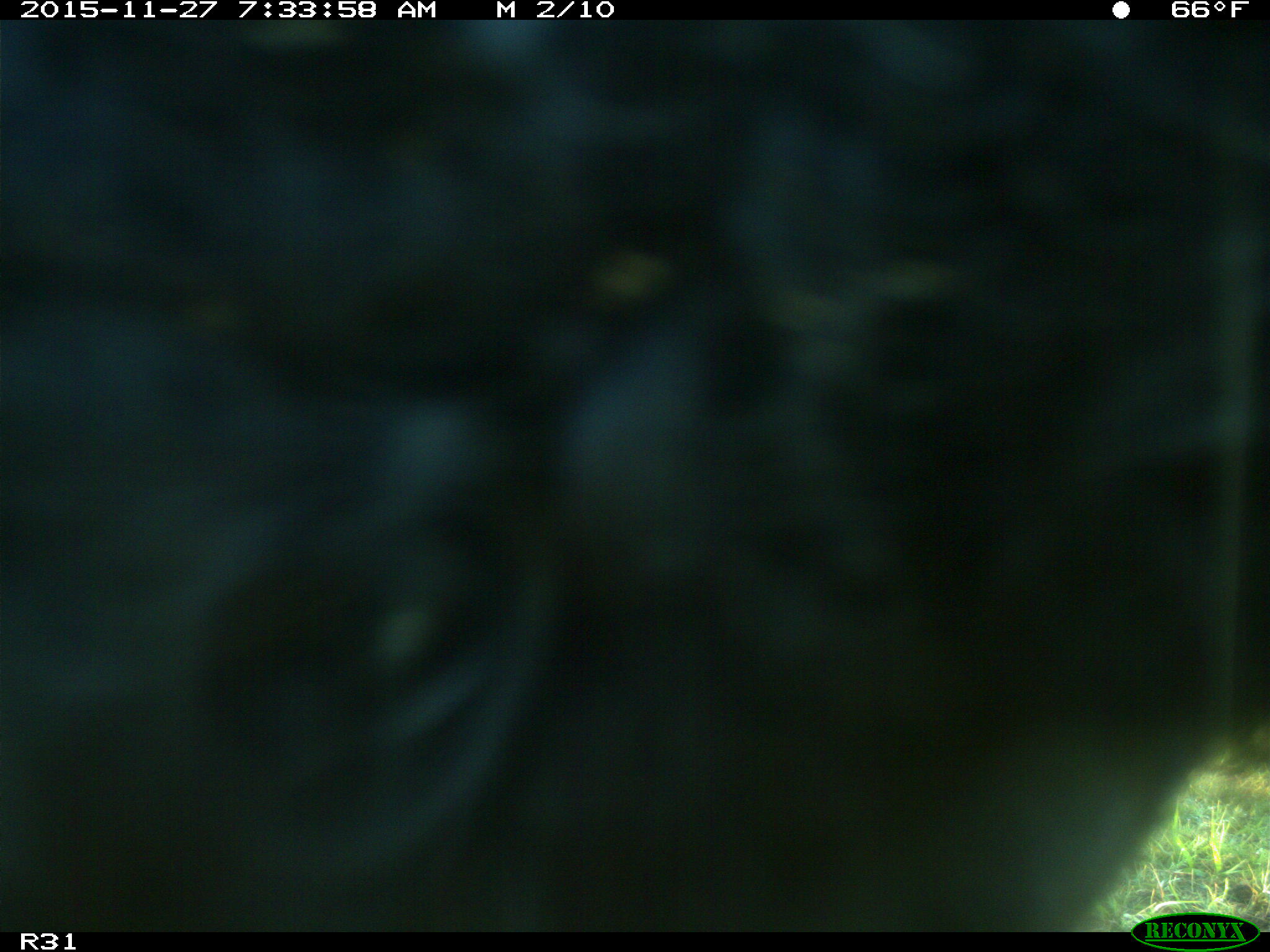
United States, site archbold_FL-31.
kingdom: Animalia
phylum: Chordata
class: Mammalia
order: Artiodactyla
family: Bovidae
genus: Bos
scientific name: Bos taurus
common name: domestic cow